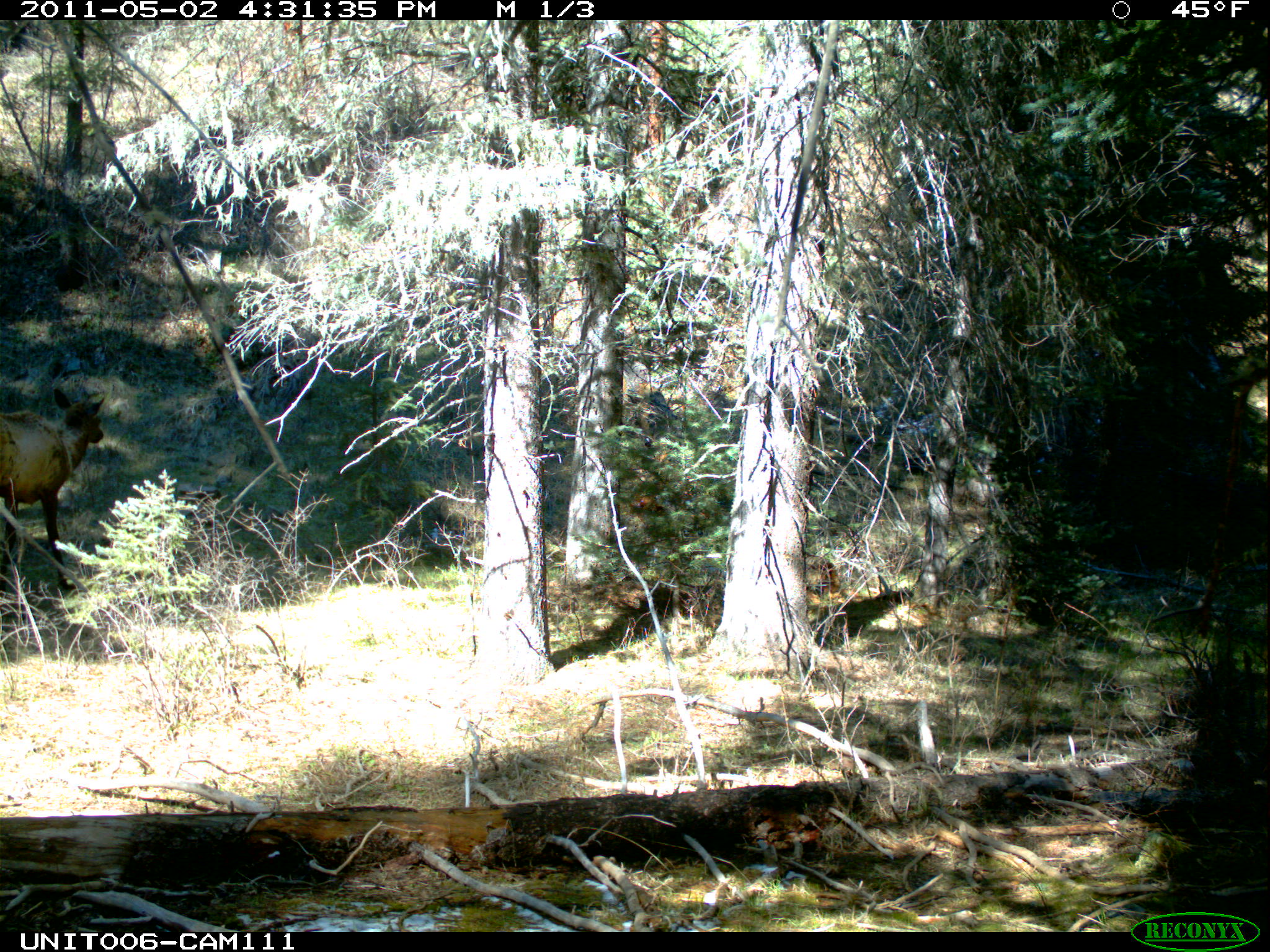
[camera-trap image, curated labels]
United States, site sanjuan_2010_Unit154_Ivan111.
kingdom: Animalia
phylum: Chordata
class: Mammalia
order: Artiodactyla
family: Cervidae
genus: Cervus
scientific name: Cervus elaphus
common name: red deer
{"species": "Cervus elaphus (red deer)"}